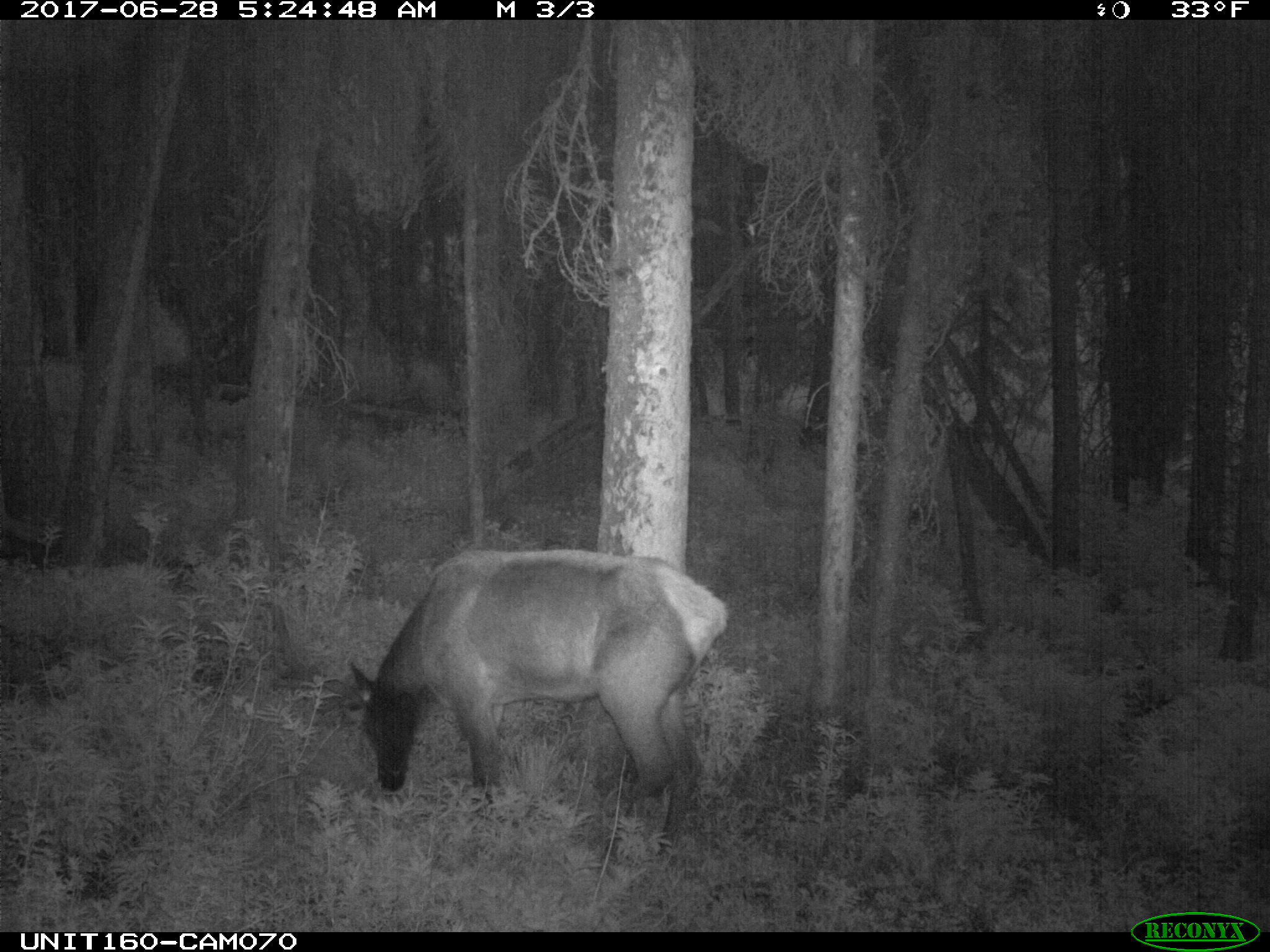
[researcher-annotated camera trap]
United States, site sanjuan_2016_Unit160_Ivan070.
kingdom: Animalia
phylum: Chordata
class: Mammalia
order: Artiodactyla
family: Cervidae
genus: Cervus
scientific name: Cervus elaphus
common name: red deer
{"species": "Cervus elaphus (red deer)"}